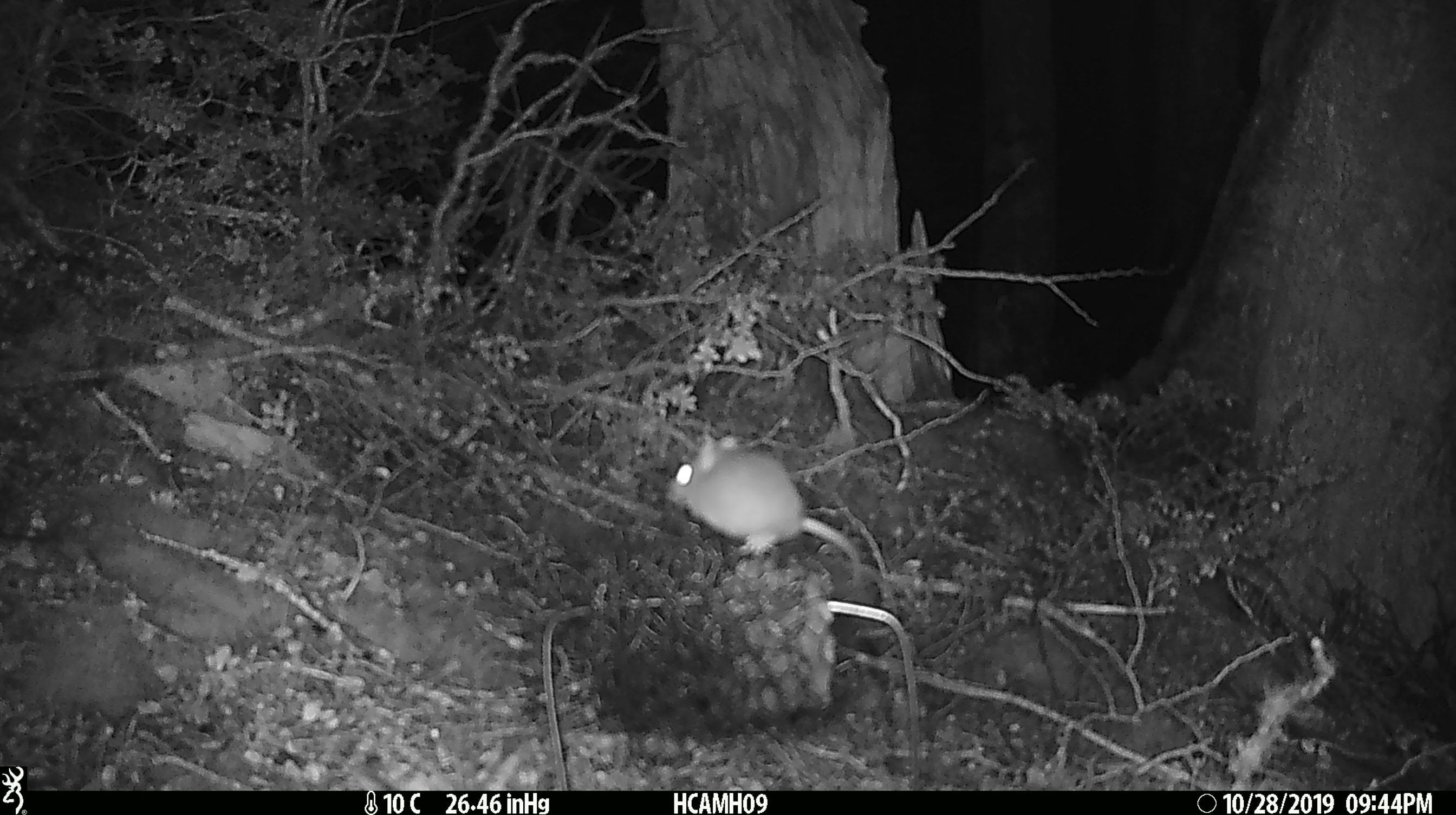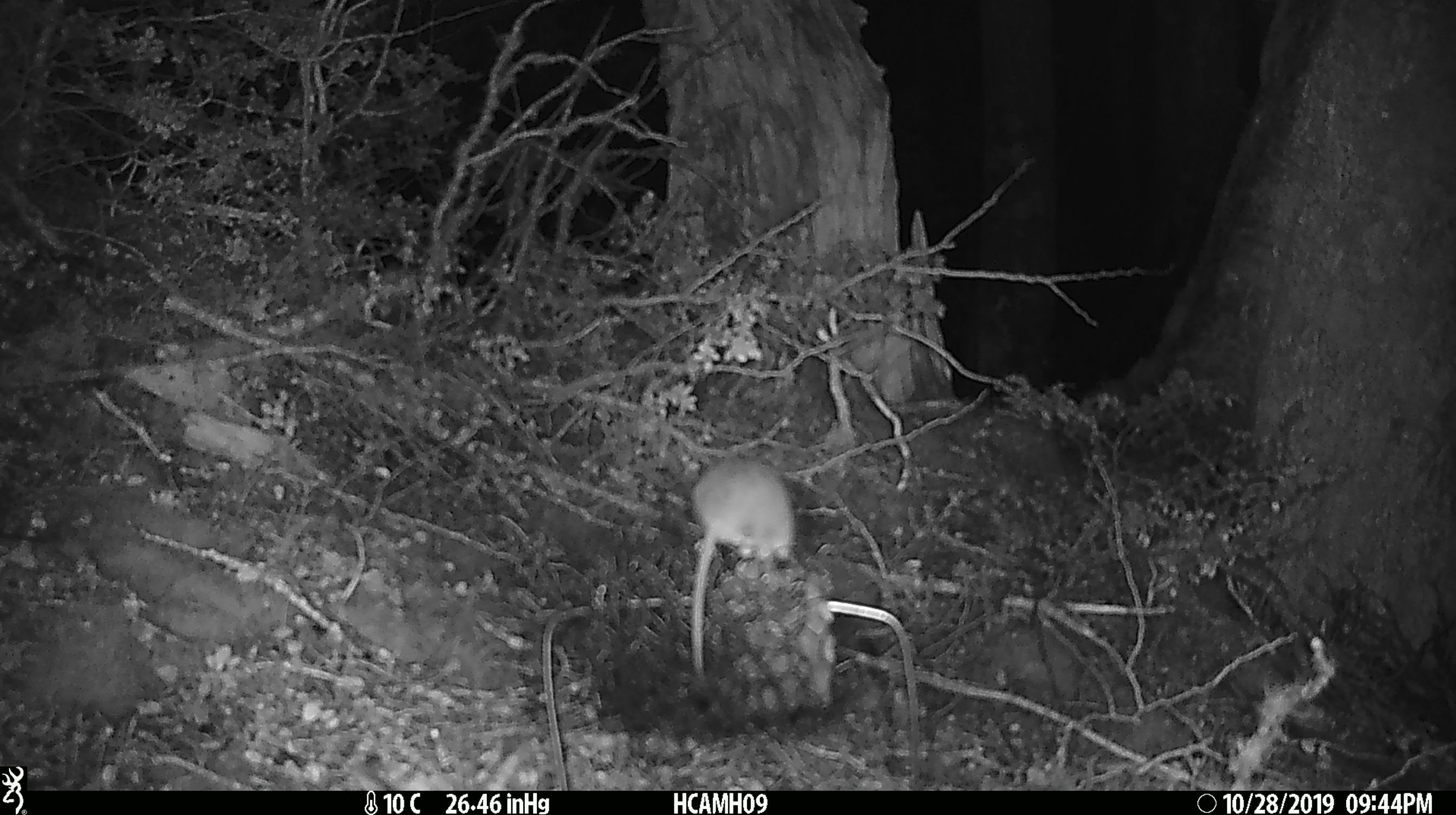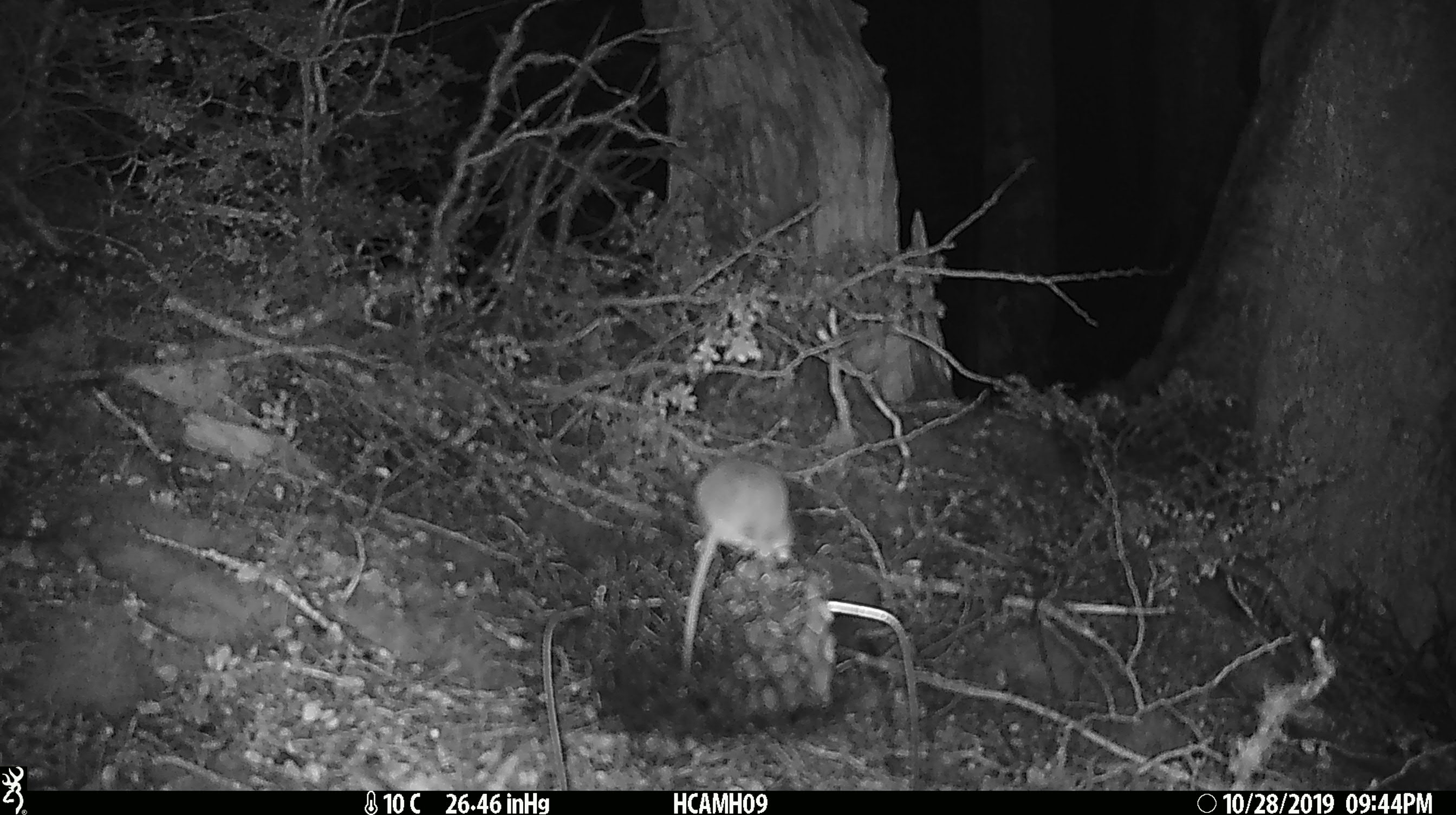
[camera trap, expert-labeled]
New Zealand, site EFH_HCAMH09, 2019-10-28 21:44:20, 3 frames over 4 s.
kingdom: Animalia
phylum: Chordata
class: Mammalia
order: Rodentia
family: Muridae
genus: Mus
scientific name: Mus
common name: mouse